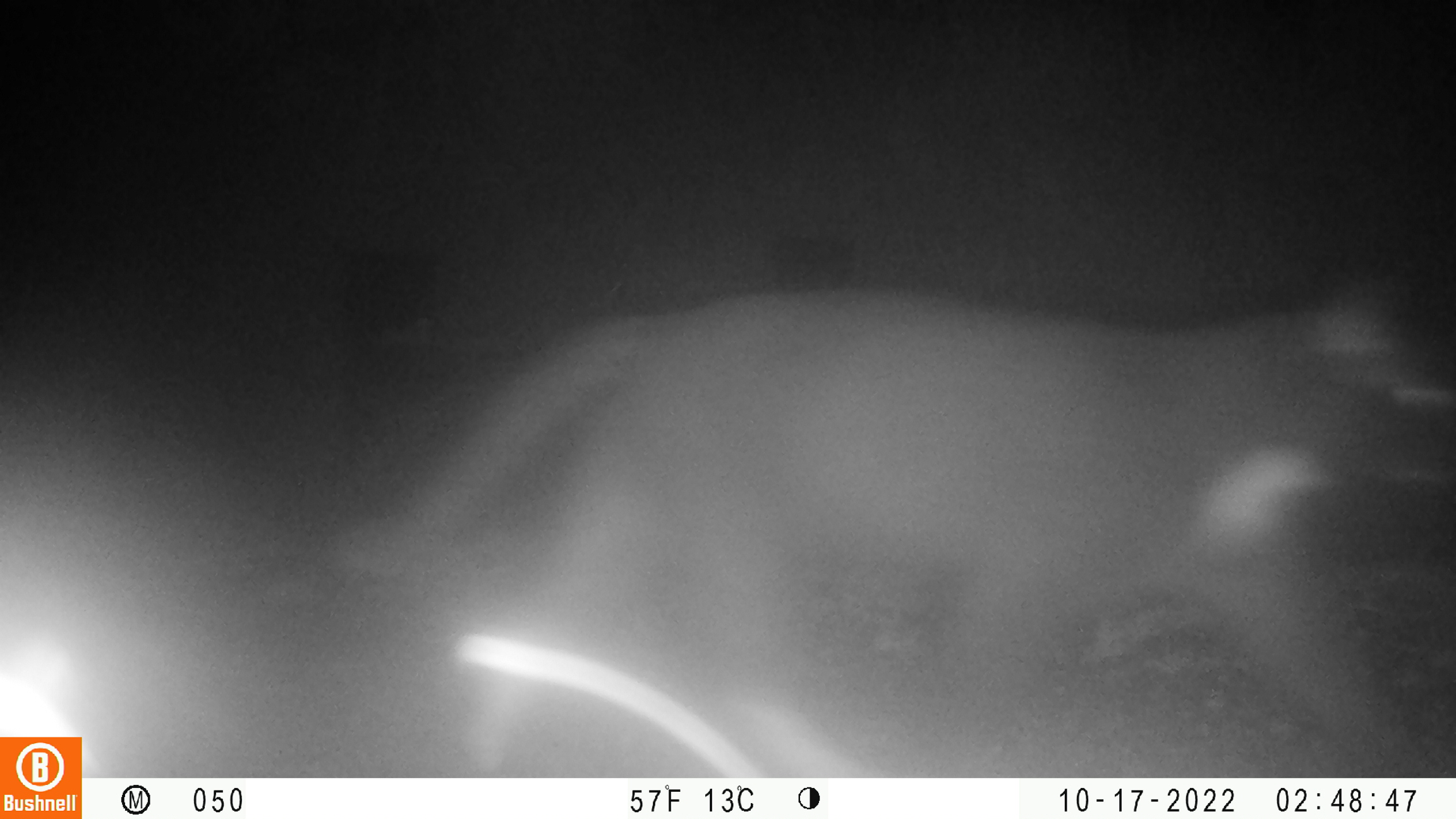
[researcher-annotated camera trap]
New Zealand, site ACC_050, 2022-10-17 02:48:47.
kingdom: Animalia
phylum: Chordata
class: Mammalia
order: Carnivora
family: Felidae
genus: Felis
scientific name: Felis catus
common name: domestic cat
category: cat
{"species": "cat (domestic cat) (Felis catus)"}